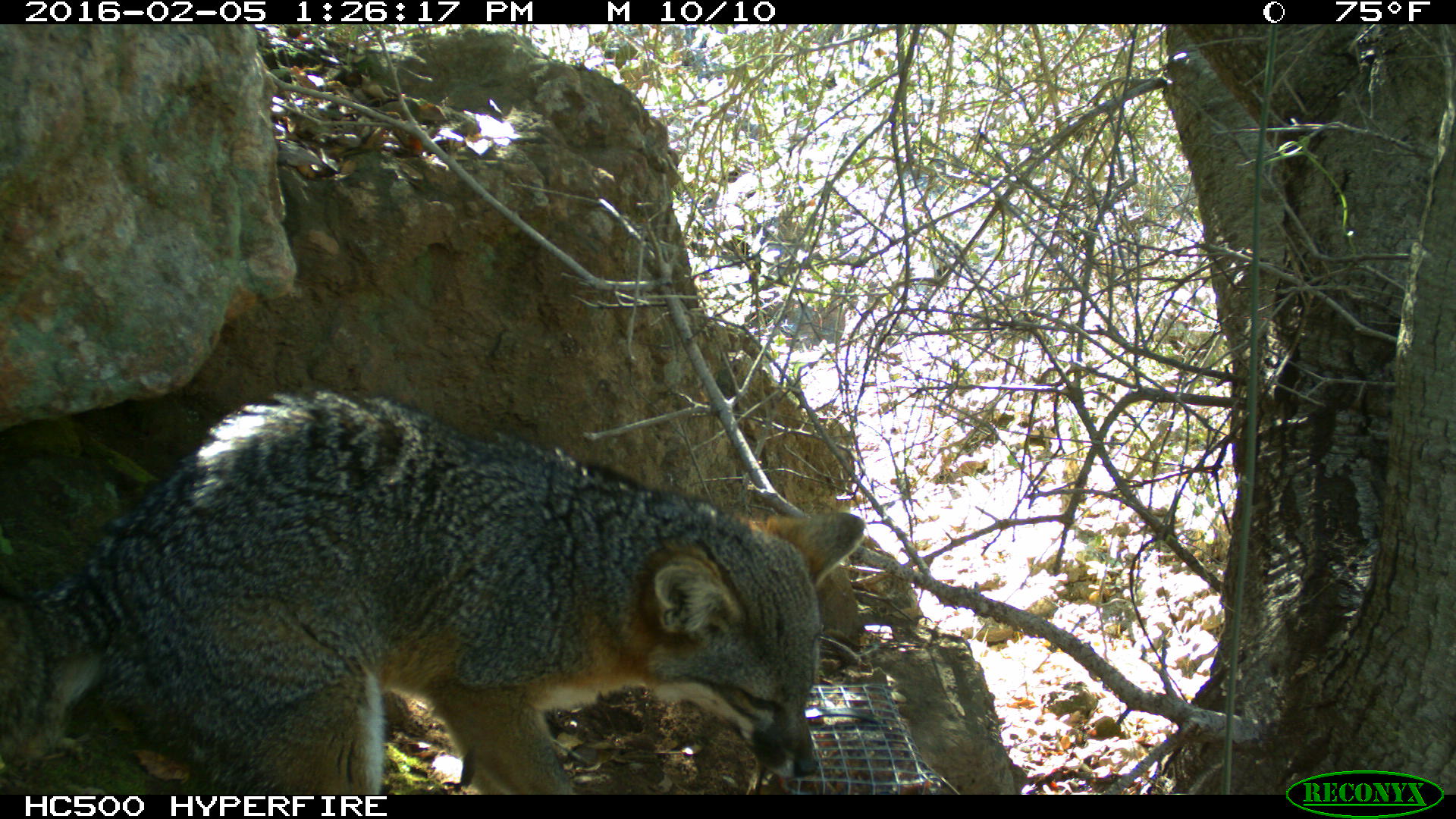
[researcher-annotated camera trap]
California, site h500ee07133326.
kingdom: Animalia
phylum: Chordata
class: Mammalia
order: Carnivora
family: Canidae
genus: Urocyon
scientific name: Urocyon littoralis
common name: island fox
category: fox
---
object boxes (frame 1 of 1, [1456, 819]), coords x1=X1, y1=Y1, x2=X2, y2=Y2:
fox: x1=0, y1=389, x2=867, y2=794